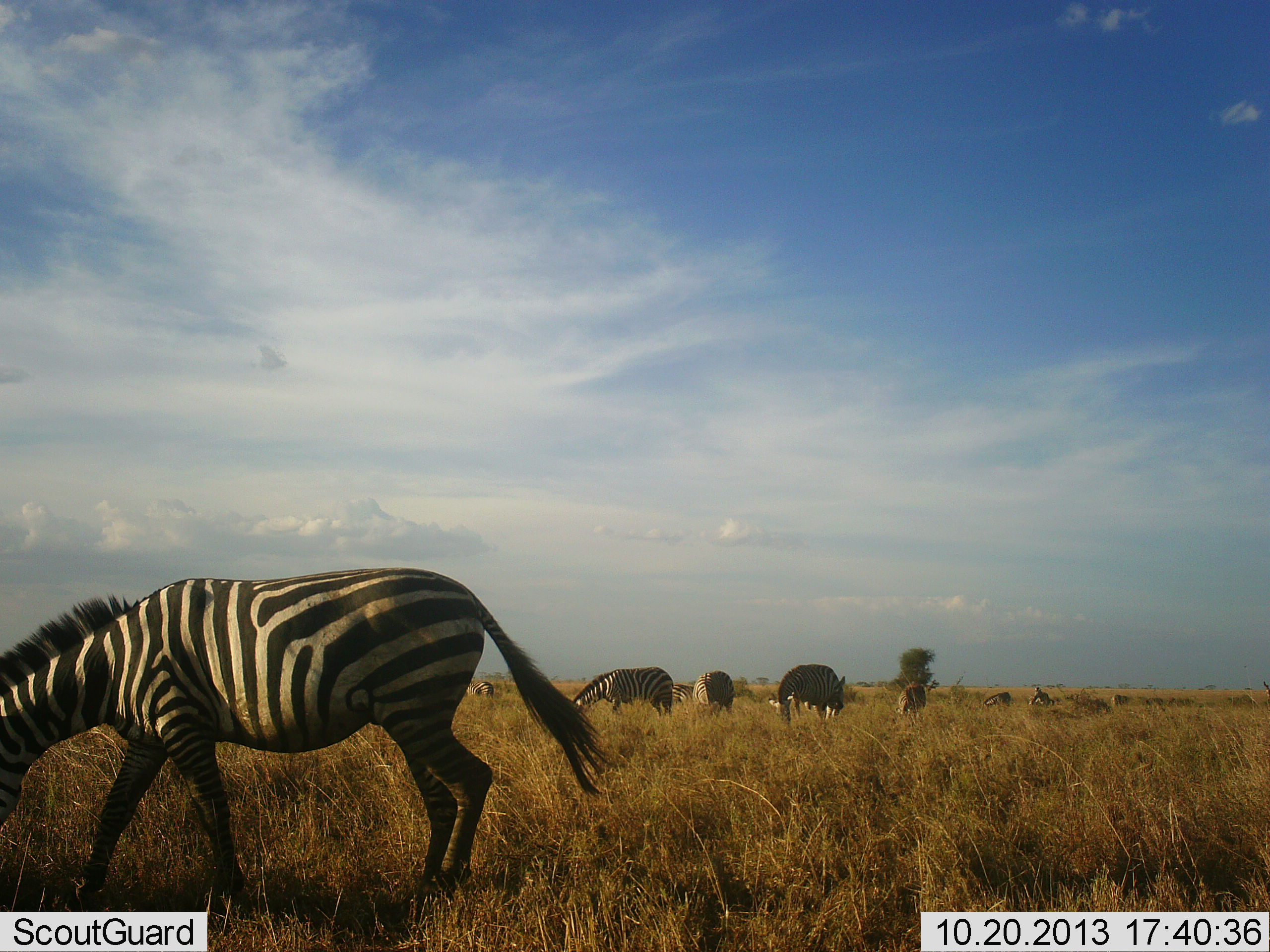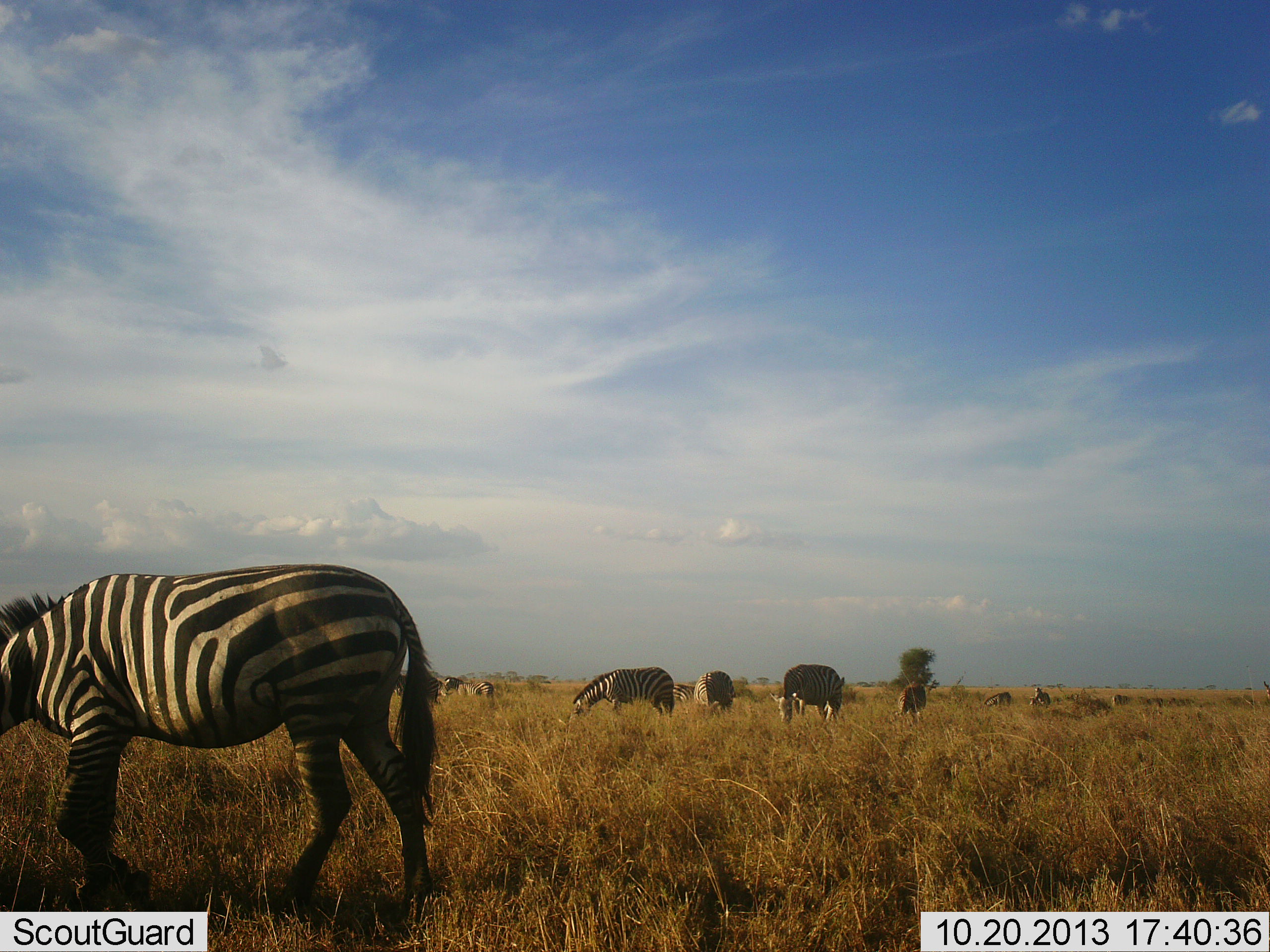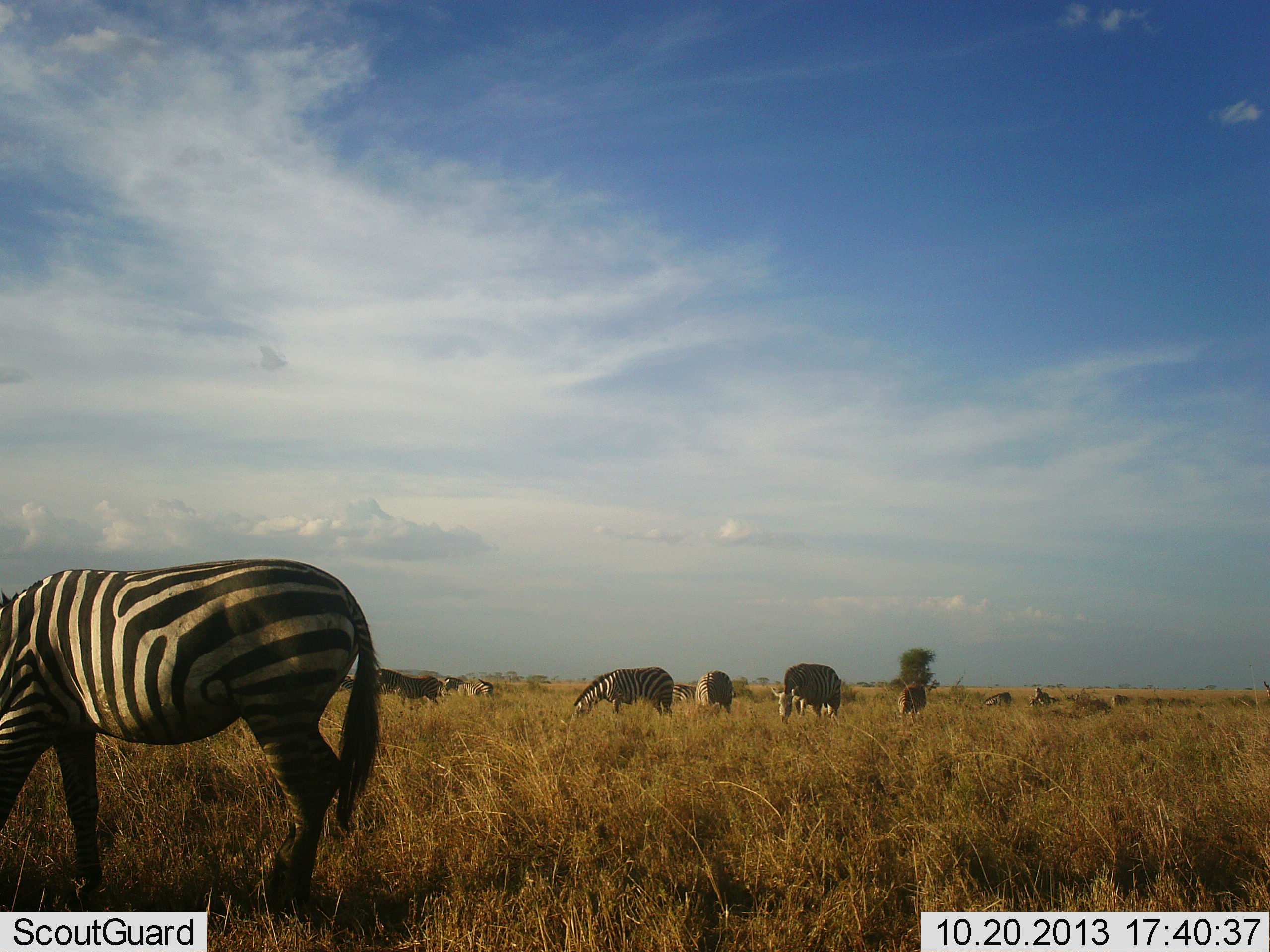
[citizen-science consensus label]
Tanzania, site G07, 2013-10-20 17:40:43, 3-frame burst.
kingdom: Animalia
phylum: Chordata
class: Mammalia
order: Perissodactyla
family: Equidae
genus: Equus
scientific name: Equus quagga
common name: plains zebra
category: zebra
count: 9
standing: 30%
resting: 0%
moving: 50%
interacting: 0%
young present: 0%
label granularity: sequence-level